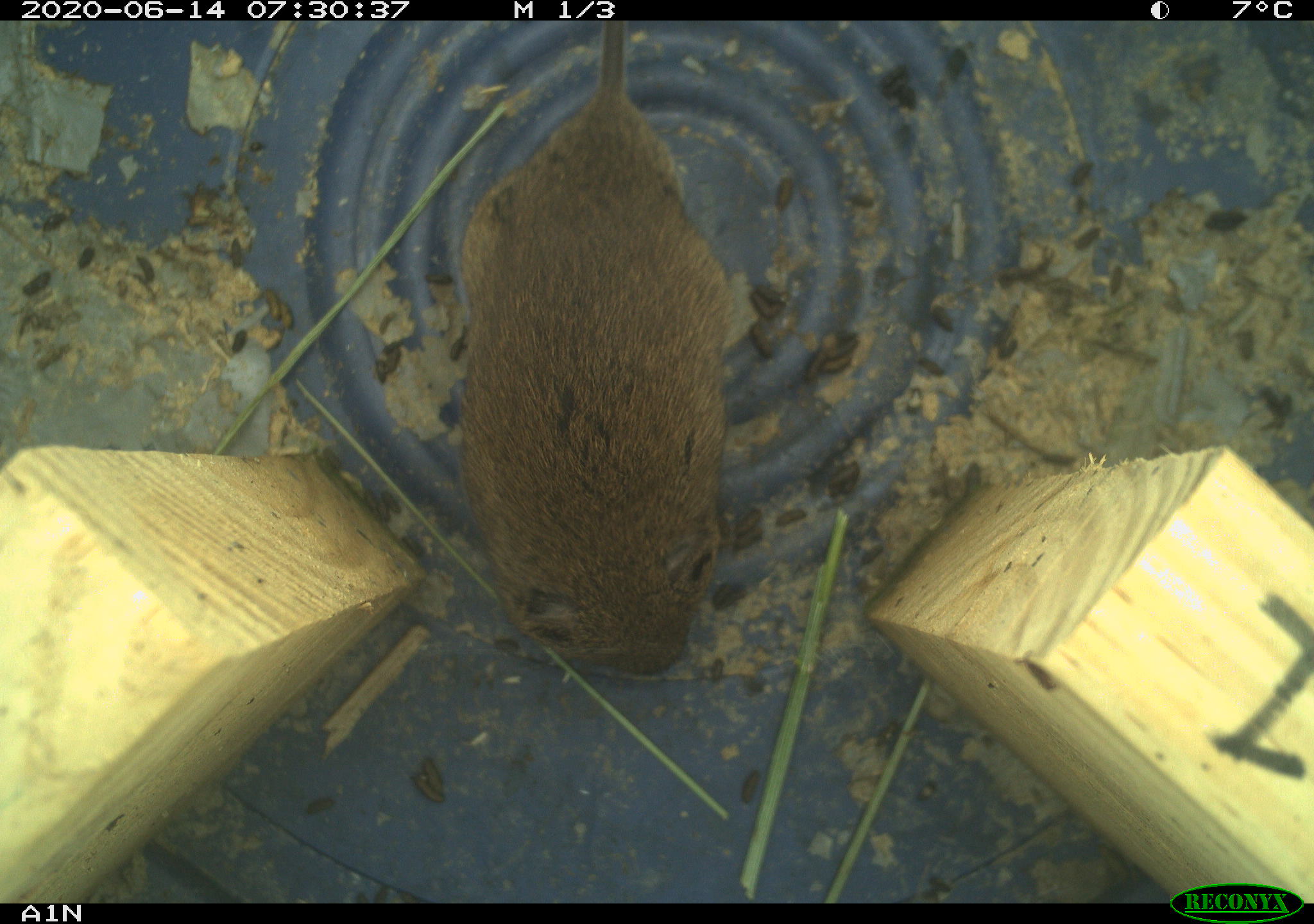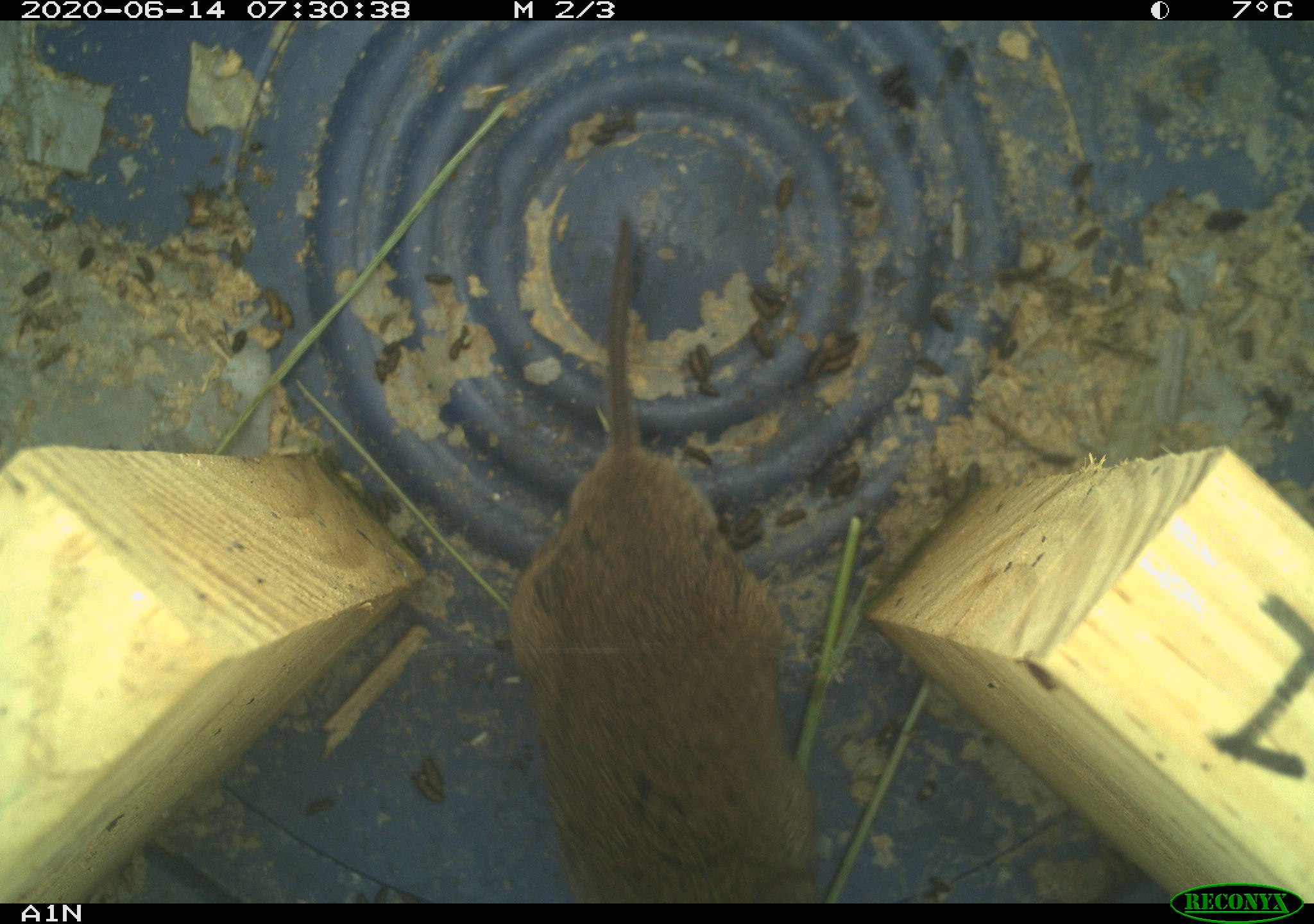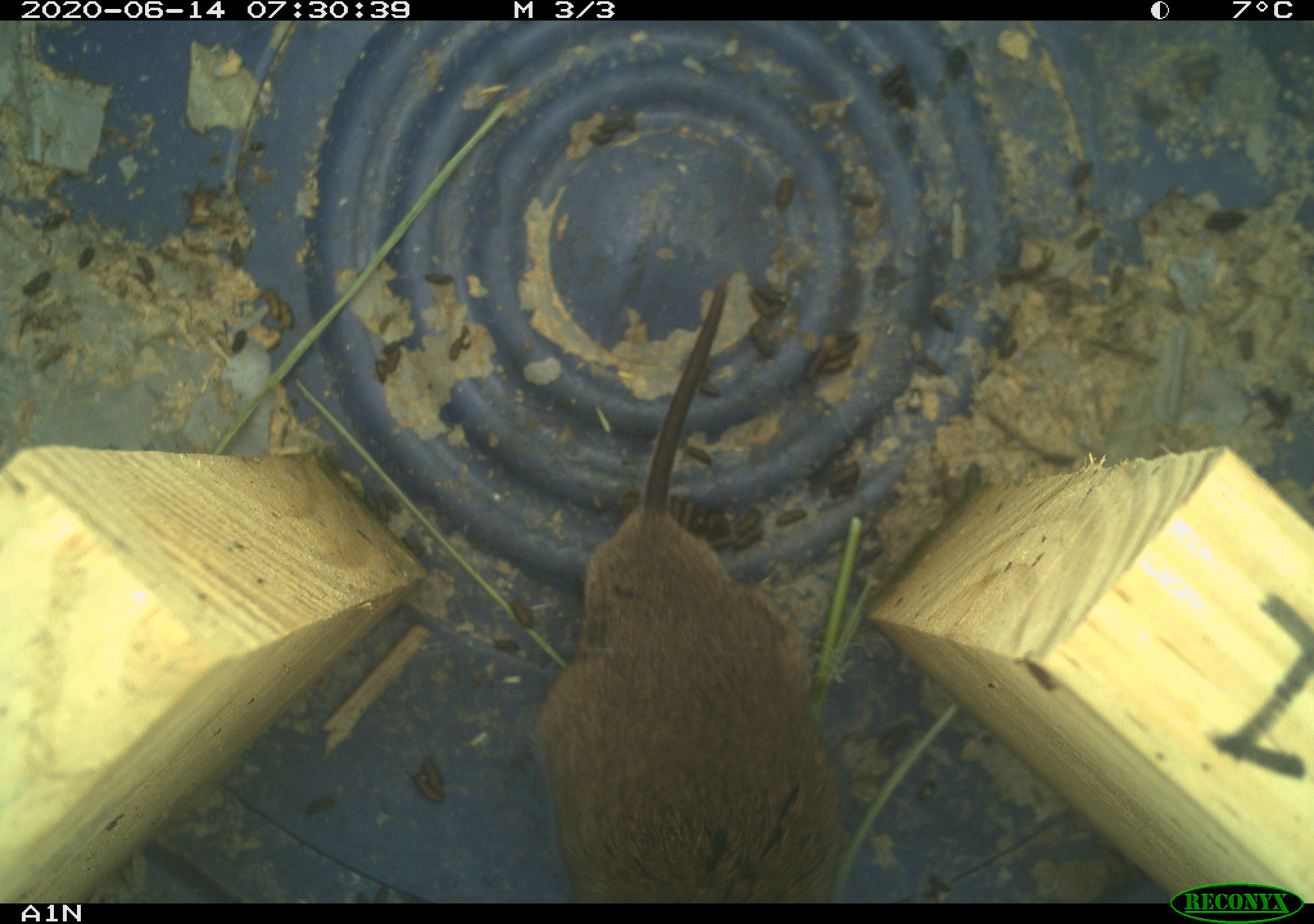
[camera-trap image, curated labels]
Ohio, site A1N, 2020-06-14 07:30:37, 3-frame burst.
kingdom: Animalia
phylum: Chordata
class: Mammalia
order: Rodentia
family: Cricetidae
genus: Microtus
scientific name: Microtus pennsylvanicus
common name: meadow vole